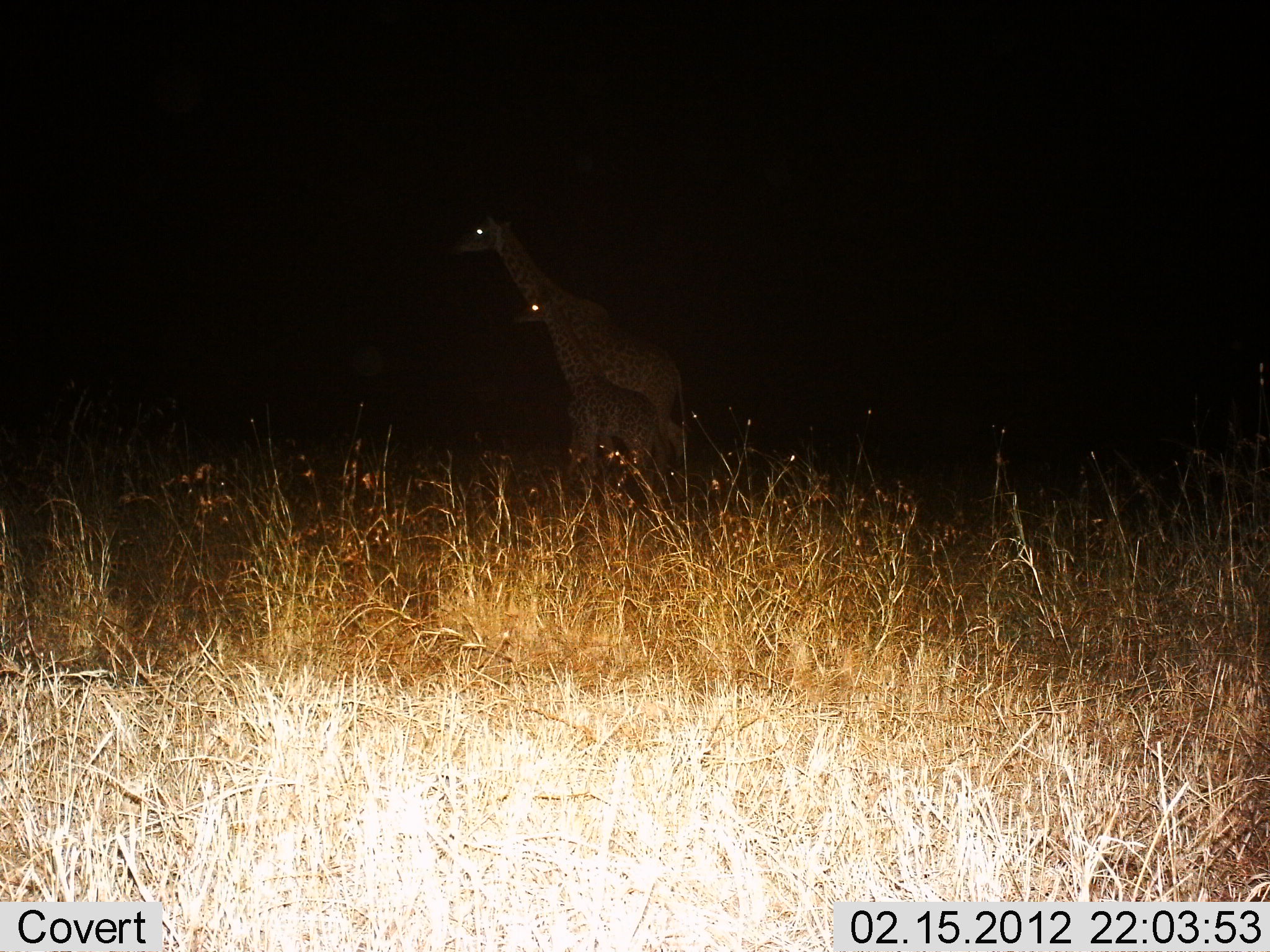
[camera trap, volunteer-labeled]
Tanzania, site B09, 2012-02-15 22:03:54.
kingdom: Animalia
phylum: Chordata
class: Mammalia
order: Artiodactyla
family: Giraffidae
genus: Giraffa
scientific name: Giraffa camelopardalis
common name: giraffe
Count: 2.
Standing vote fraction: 62%.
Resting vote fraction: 0%.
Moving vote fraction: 38%.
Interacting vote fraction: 0%.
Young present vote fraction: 92%.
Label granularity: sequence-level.